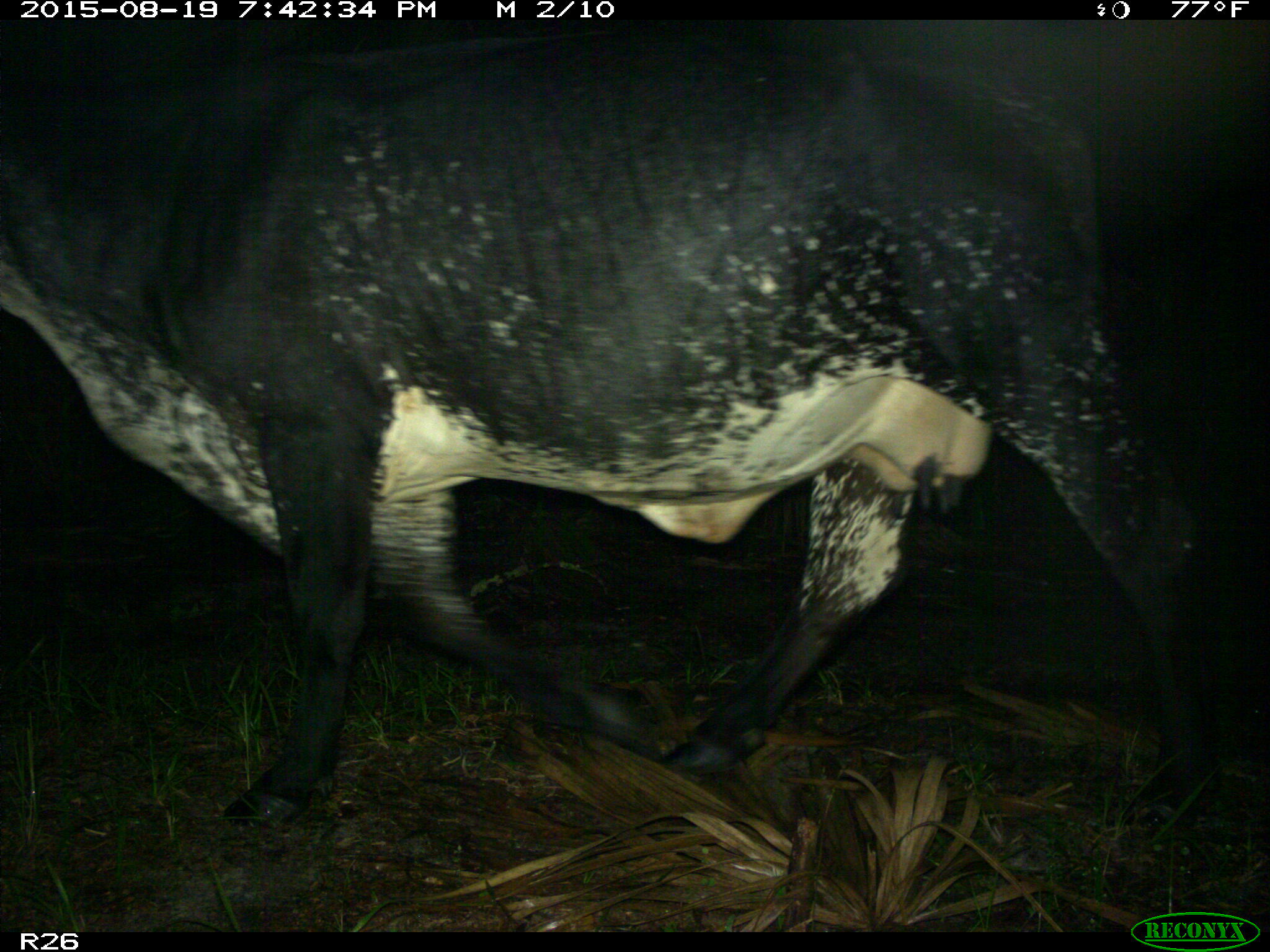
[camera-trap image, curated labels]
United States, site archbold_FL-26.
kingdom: Animalia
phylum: Chordata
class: Mammalia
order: Artiodactyla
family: Bovidae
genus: Bos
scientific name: Bos taurus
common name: domestic cow